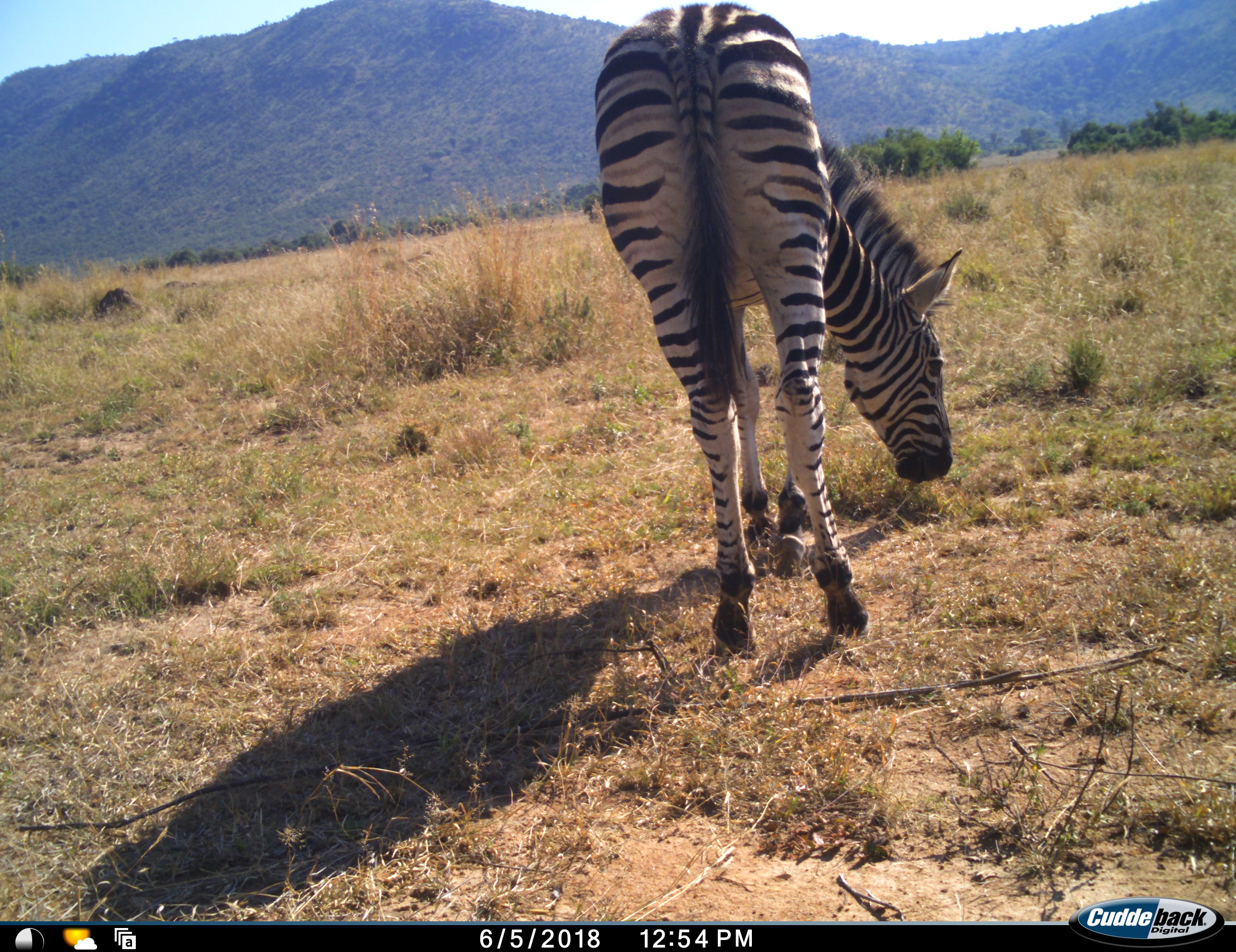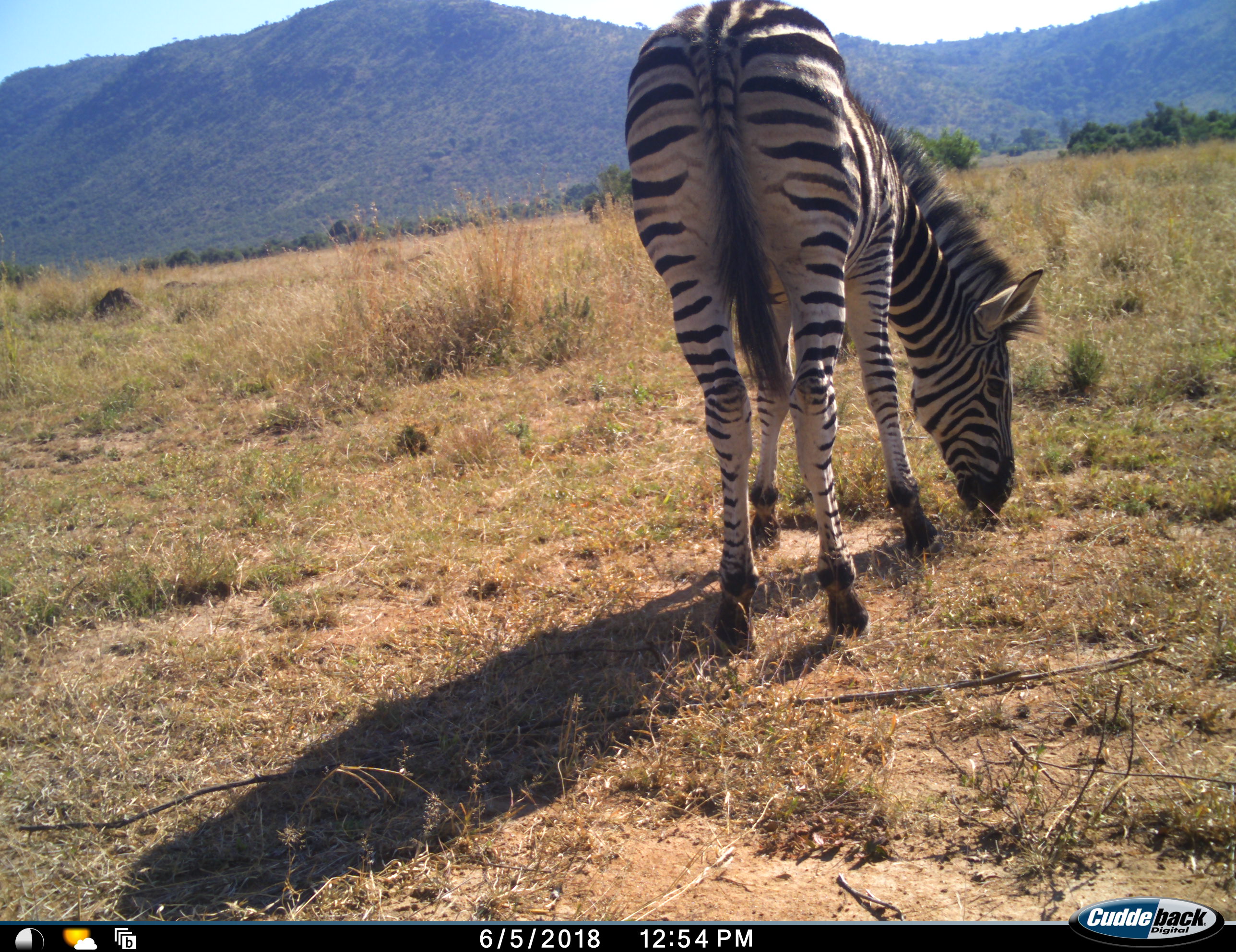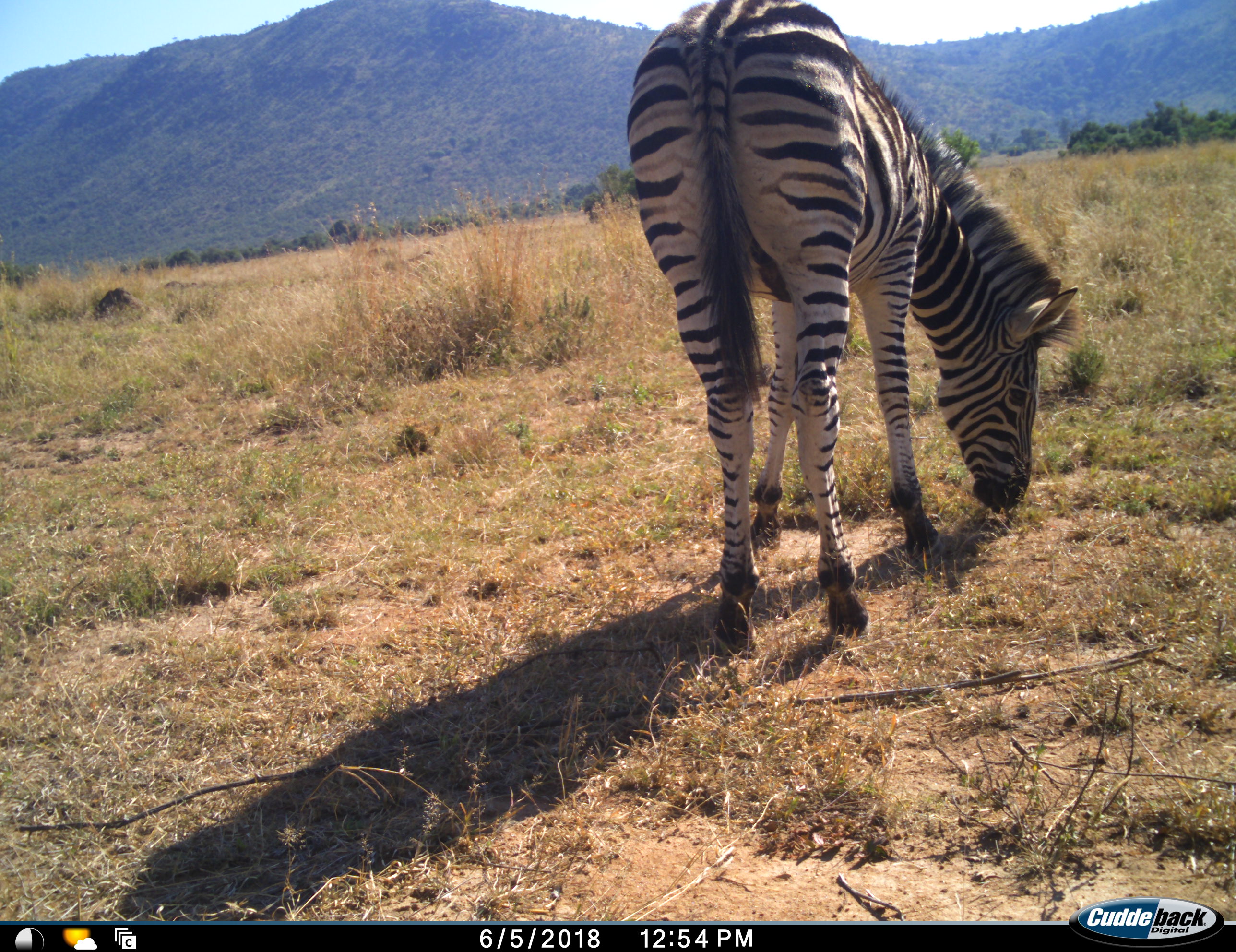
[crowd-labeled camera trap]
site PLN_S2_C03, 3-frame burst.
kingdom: Animalia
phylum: Chordata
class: Mammalia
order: Perissodactyla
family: Equidae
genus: Equus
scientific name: Equus quagga burchellii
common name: burchell's zebra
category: zebraburchells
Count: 1.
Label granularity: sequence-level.